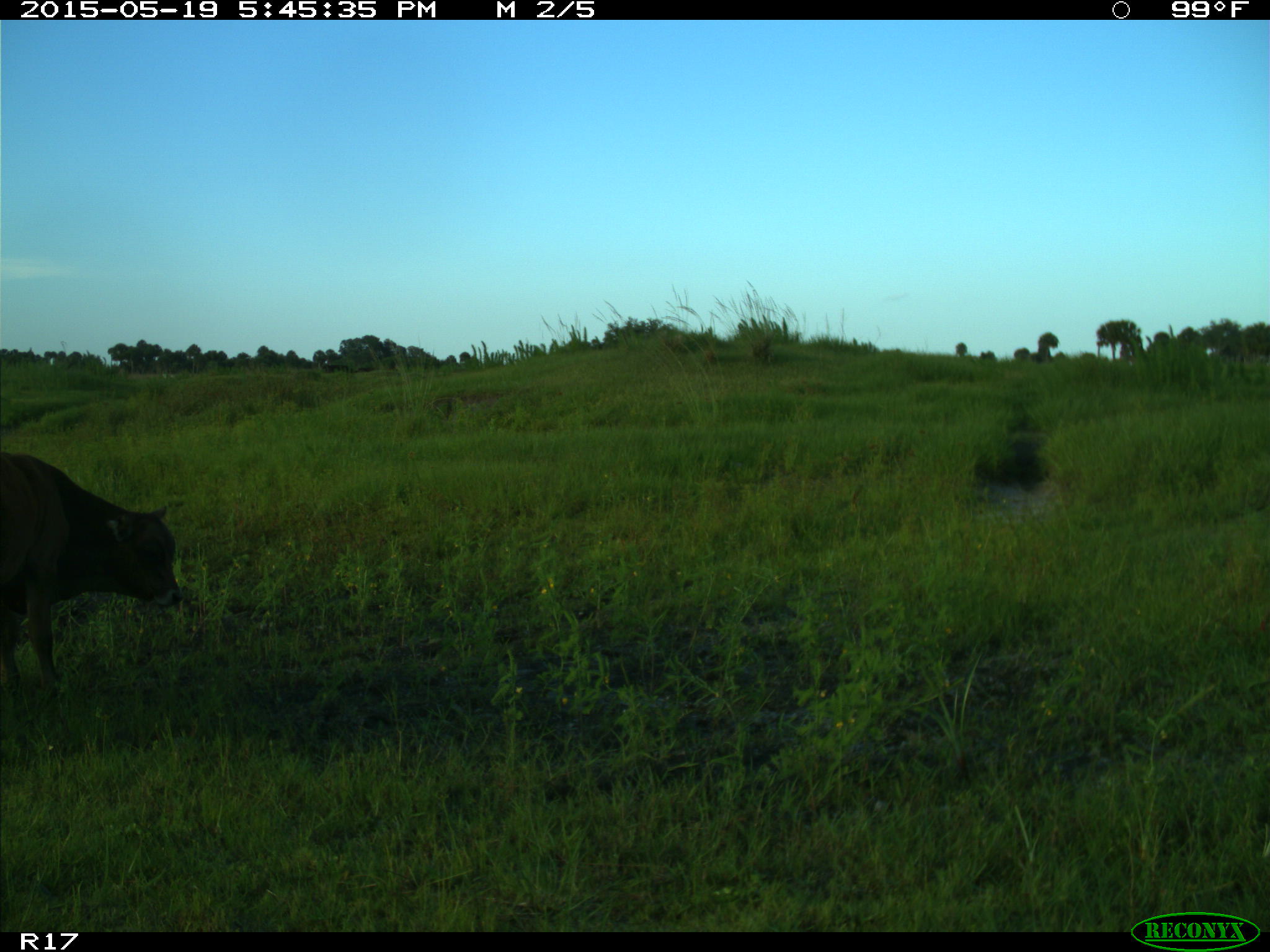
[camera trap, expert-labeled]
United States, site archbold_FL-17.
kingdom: Animalia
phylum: Chordata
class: Mammalia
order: Artiodactyla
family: Bovidae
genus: Bos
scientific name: Bos taurus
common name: domestic cow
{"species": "Bos taurus (domestic cow)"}